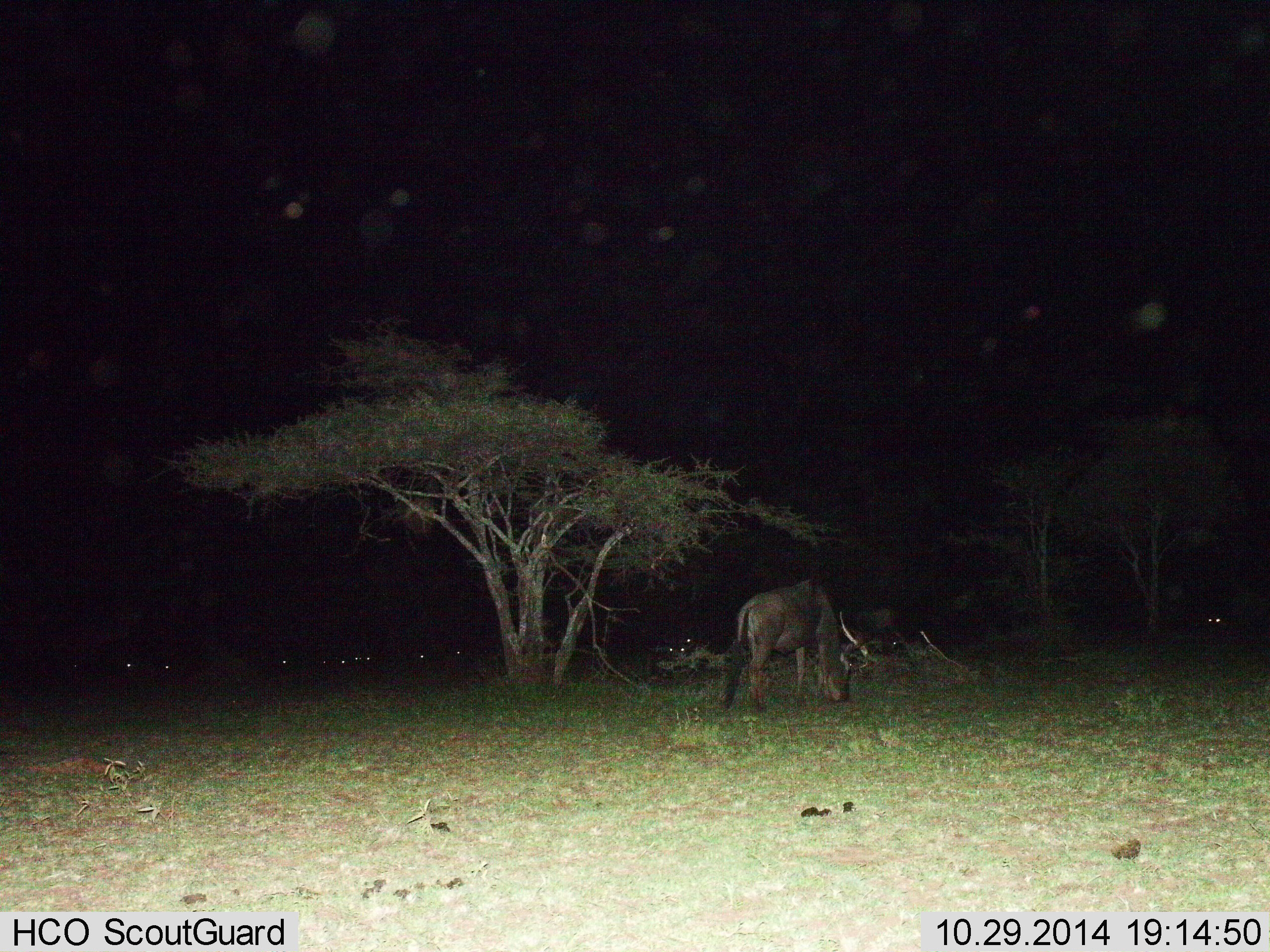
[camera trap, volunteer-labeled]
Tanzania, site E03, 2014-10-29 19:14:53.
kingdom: Animalia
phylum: Chordata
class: Mammalia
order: Artiodactyla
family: Bovidae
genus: Connochaetes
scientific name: Connochaetes taurinus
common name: blue wildebeest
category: wildebeest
Wildebeest (blue wildebeest) (Connochaetes taurinus), count 11-50. Behavior (volunteer vote fractions): standing 60%, resting 30%, moving 10%, interacting 0%. Young present (vote fraction): 0%. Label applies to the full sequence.